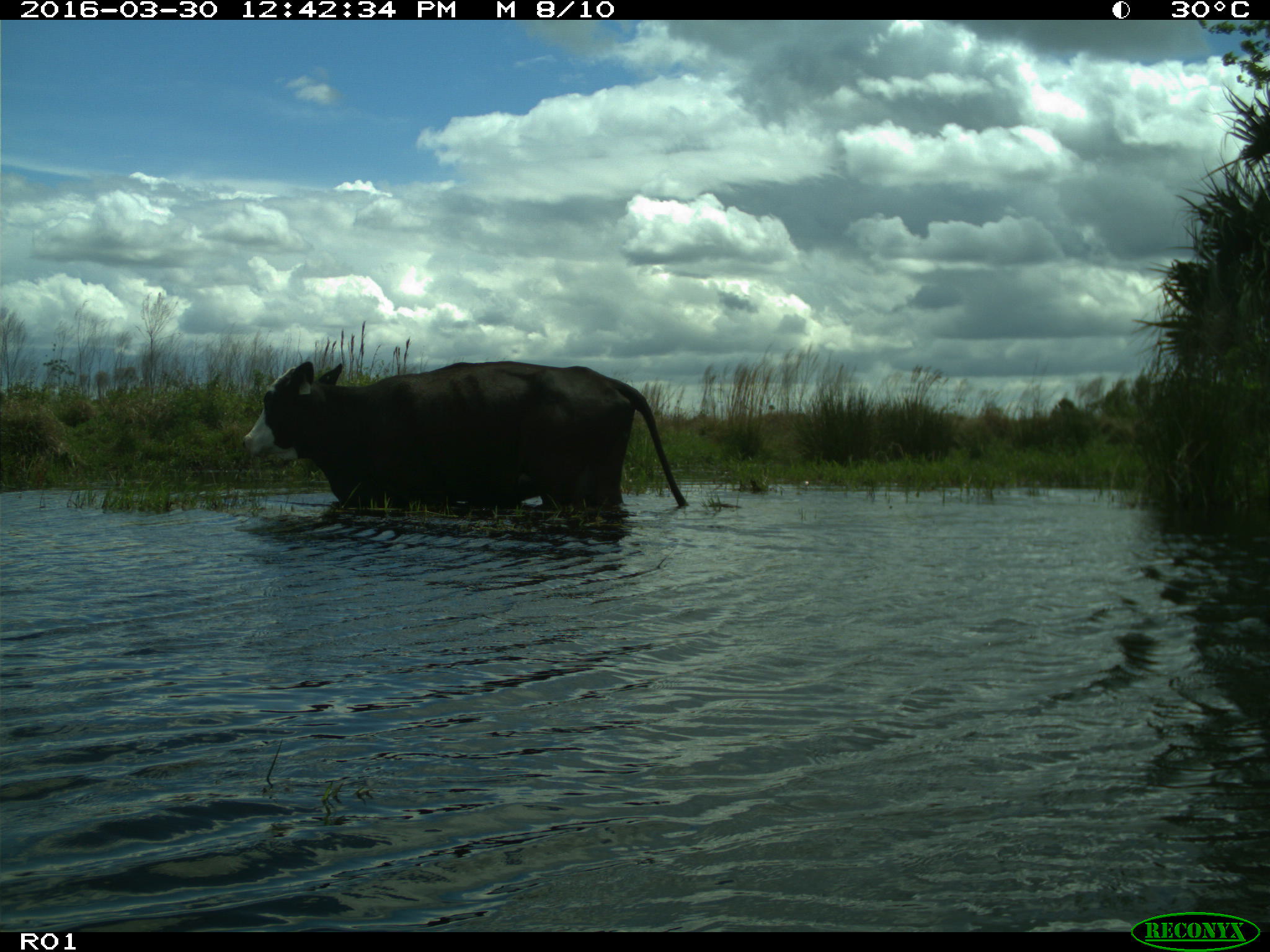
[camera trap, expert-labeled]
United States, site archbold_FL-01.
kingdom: Animalia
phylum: Chordata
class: Mammalia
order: Artiodactyla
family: Bovidae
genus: Bos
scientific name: Bos taurus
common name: domestic cow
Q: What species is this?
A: Bos taurus (domestic cow).